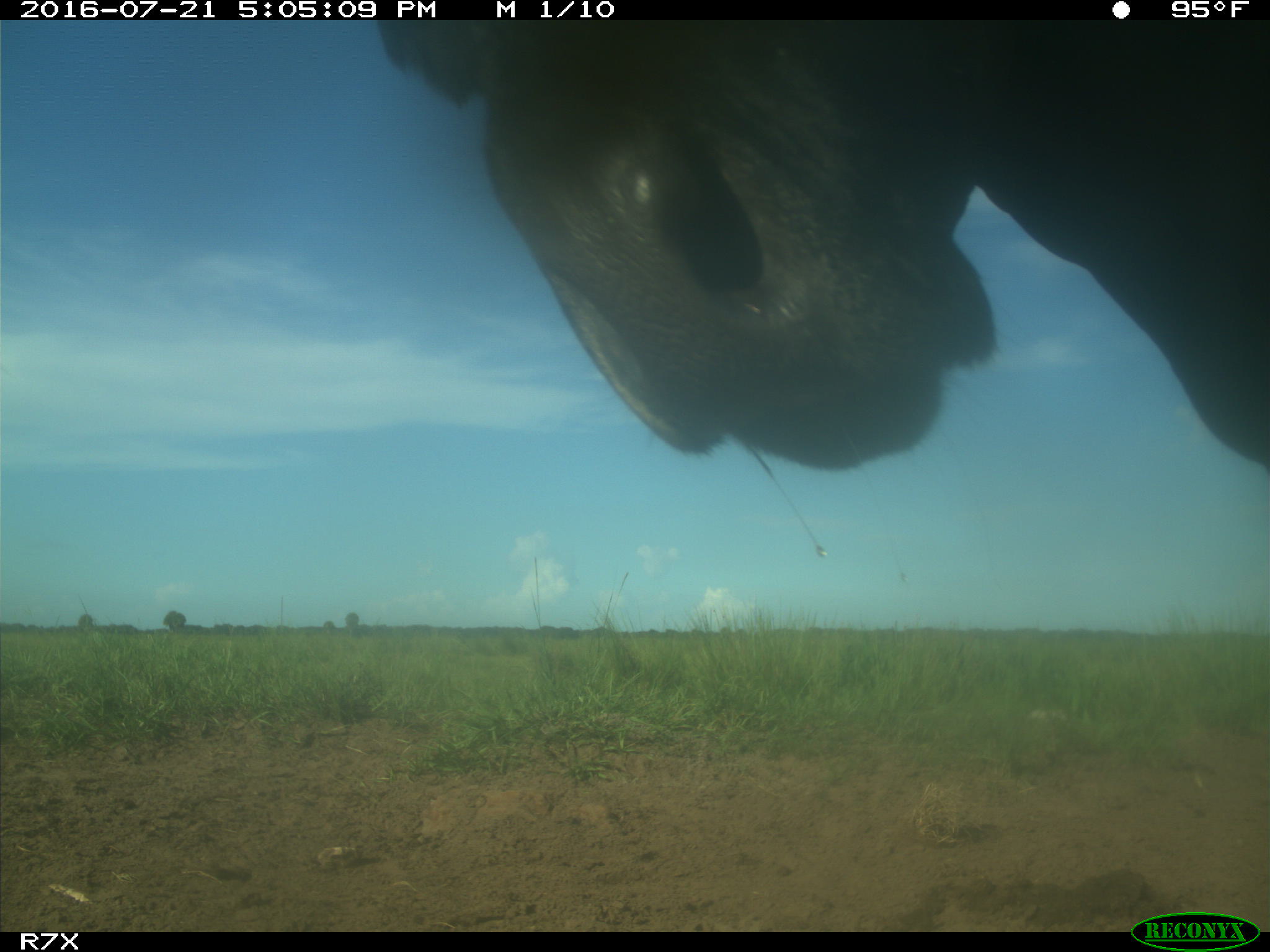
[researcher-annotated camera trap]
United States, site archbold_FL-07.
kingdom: Animalia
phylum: Chordata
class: Mammalia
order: Artiodactyla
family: Bovidae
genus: Bos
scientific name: Bos taurus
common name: domestic cow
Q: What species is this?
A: Bos taurus (domestic cow).